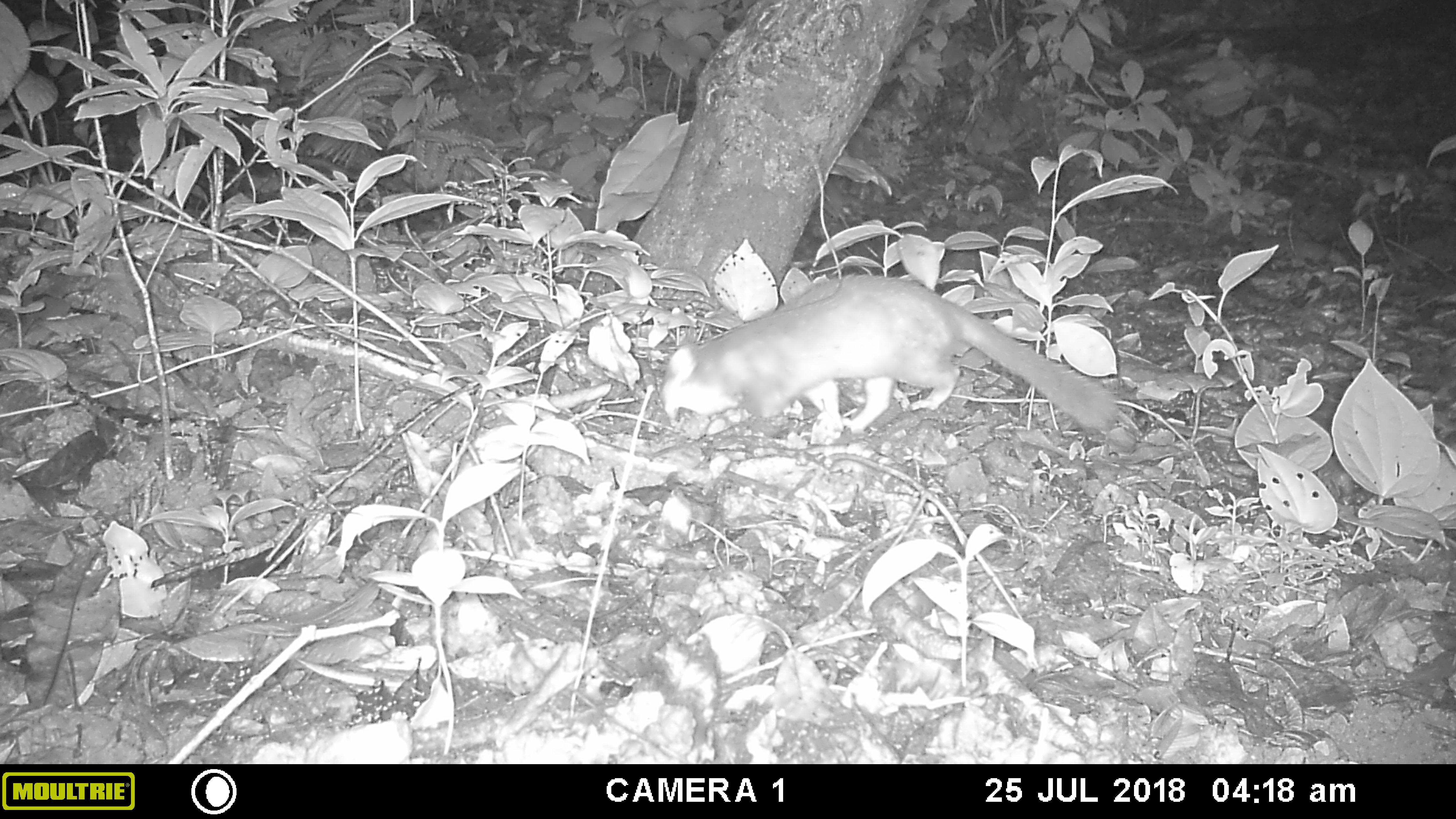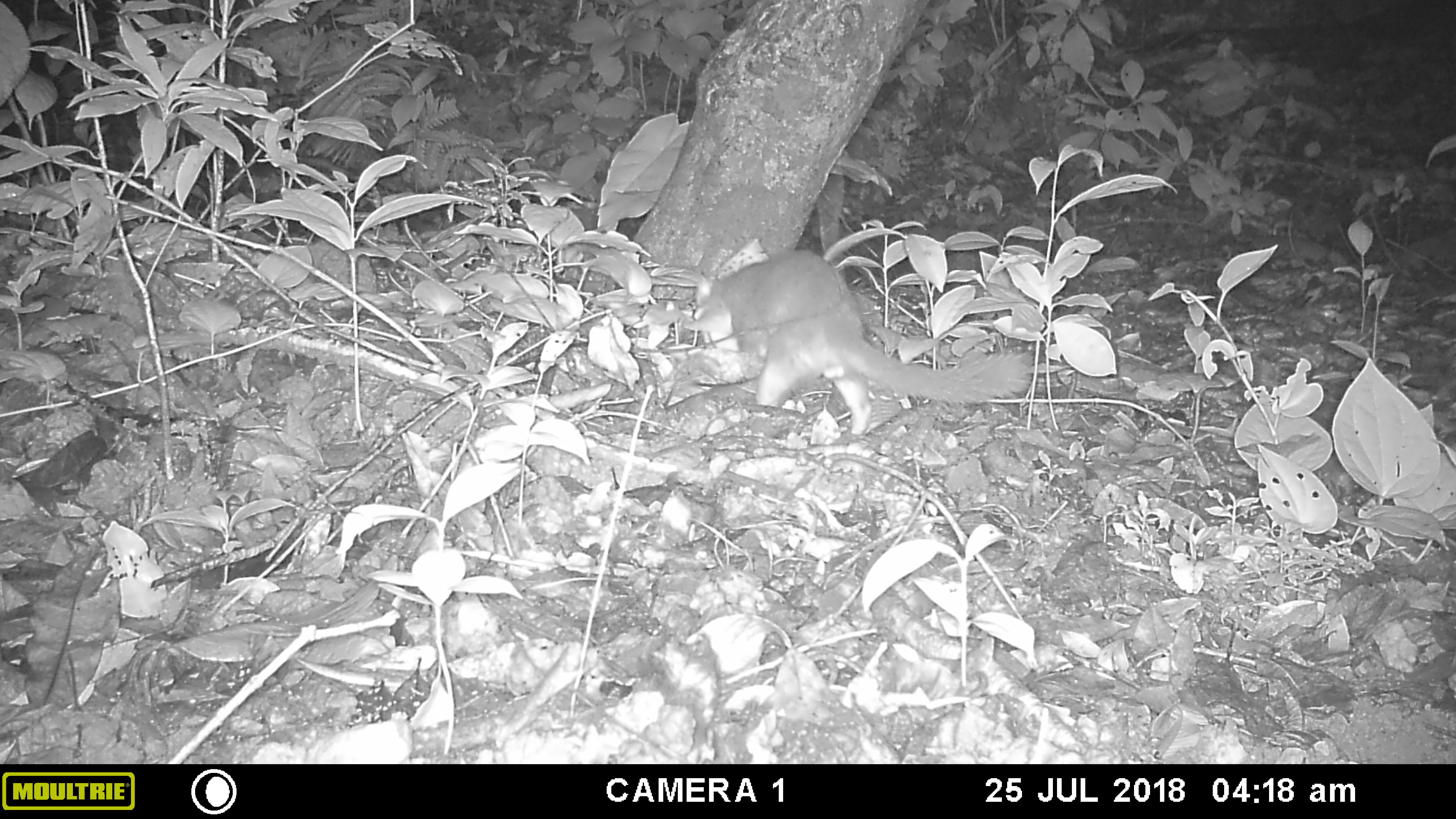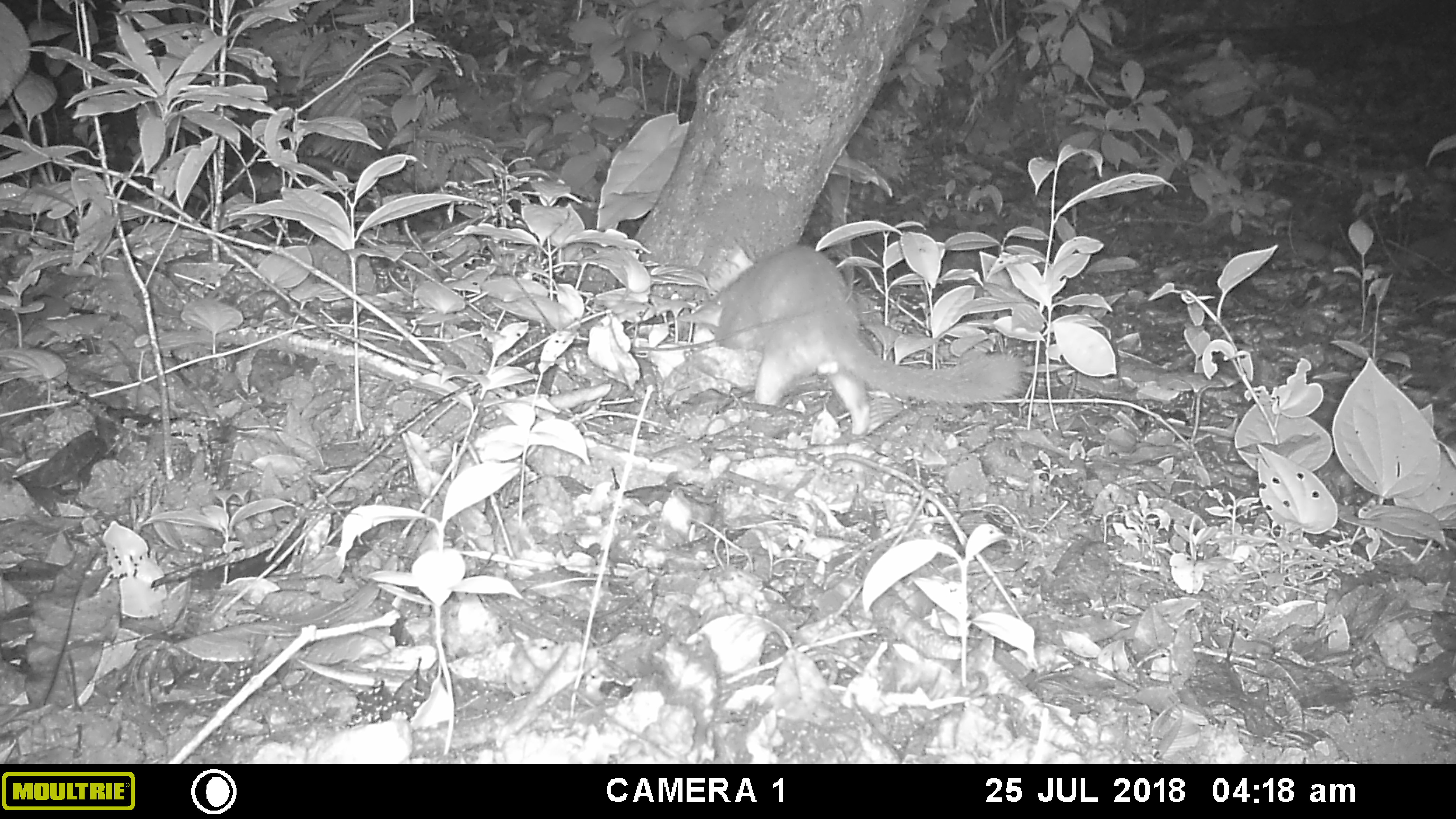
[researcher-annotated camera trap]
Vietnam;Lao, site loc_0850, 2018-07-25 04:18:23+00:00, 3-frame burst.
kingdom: Animalia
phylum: Chordata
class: Mammalia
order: Carnivora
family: Mustelidae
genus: Melogale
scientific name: Melogale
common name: ferret badger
Ferret badger (Melogale). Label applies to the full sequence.